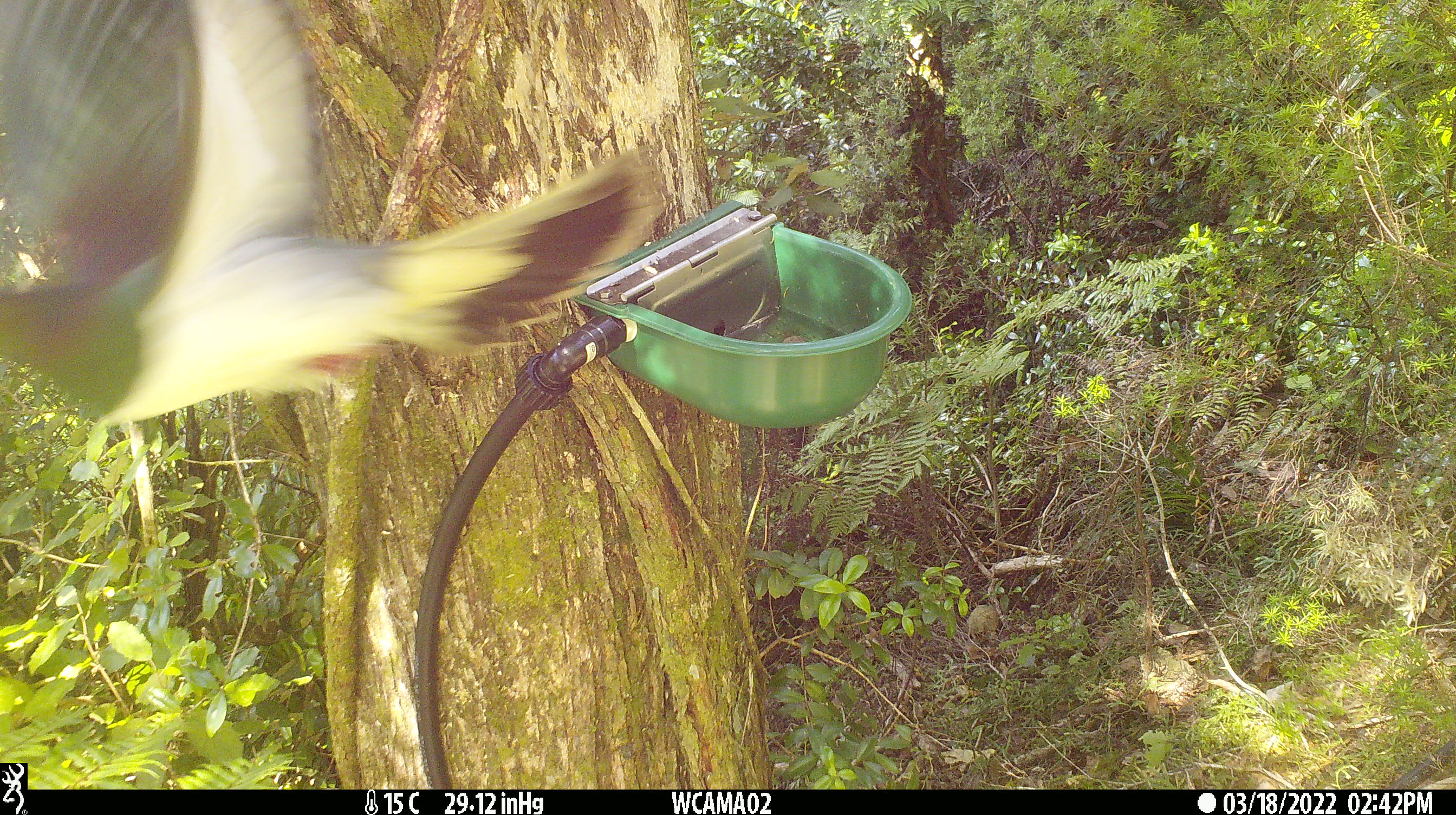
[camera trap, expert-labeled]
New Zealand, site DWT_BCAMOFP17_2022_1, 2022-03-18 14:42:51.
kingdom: Animalia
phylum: Chordata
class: Aves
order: Columbiformes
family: Columbidae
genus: Hemiphaga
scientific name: Hemiphaga novaeseelandiae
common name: new zealand pigeon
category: kereru